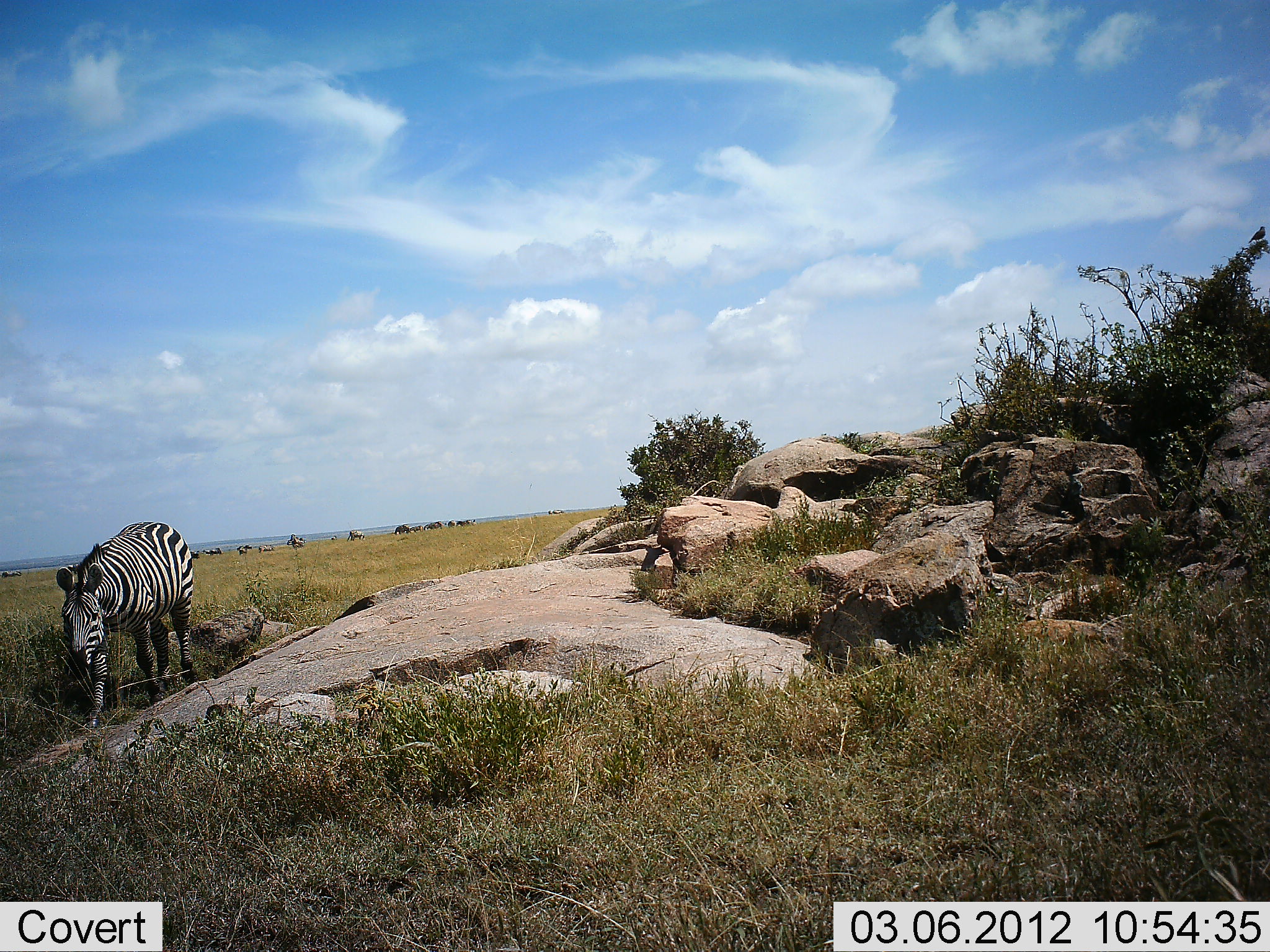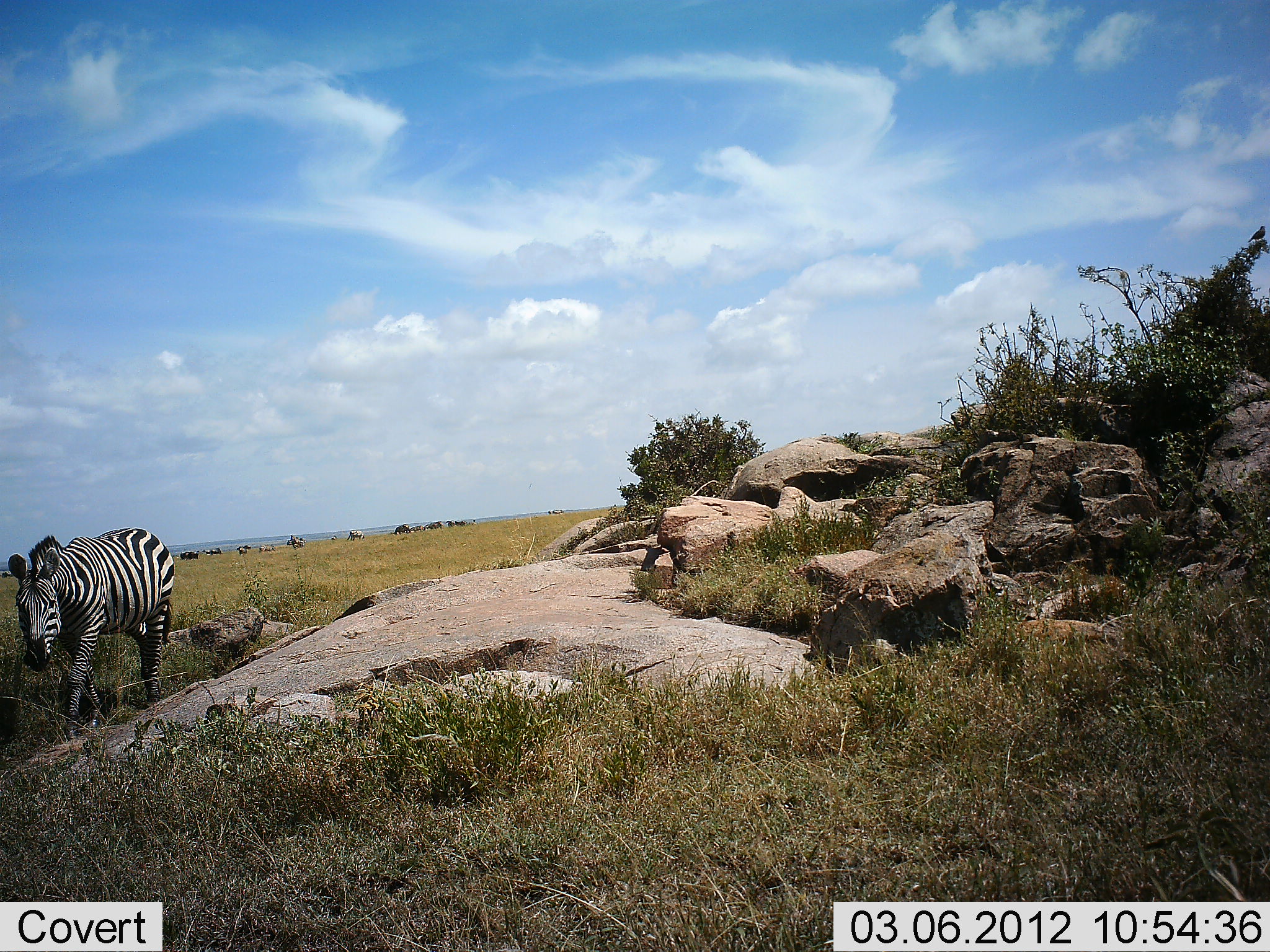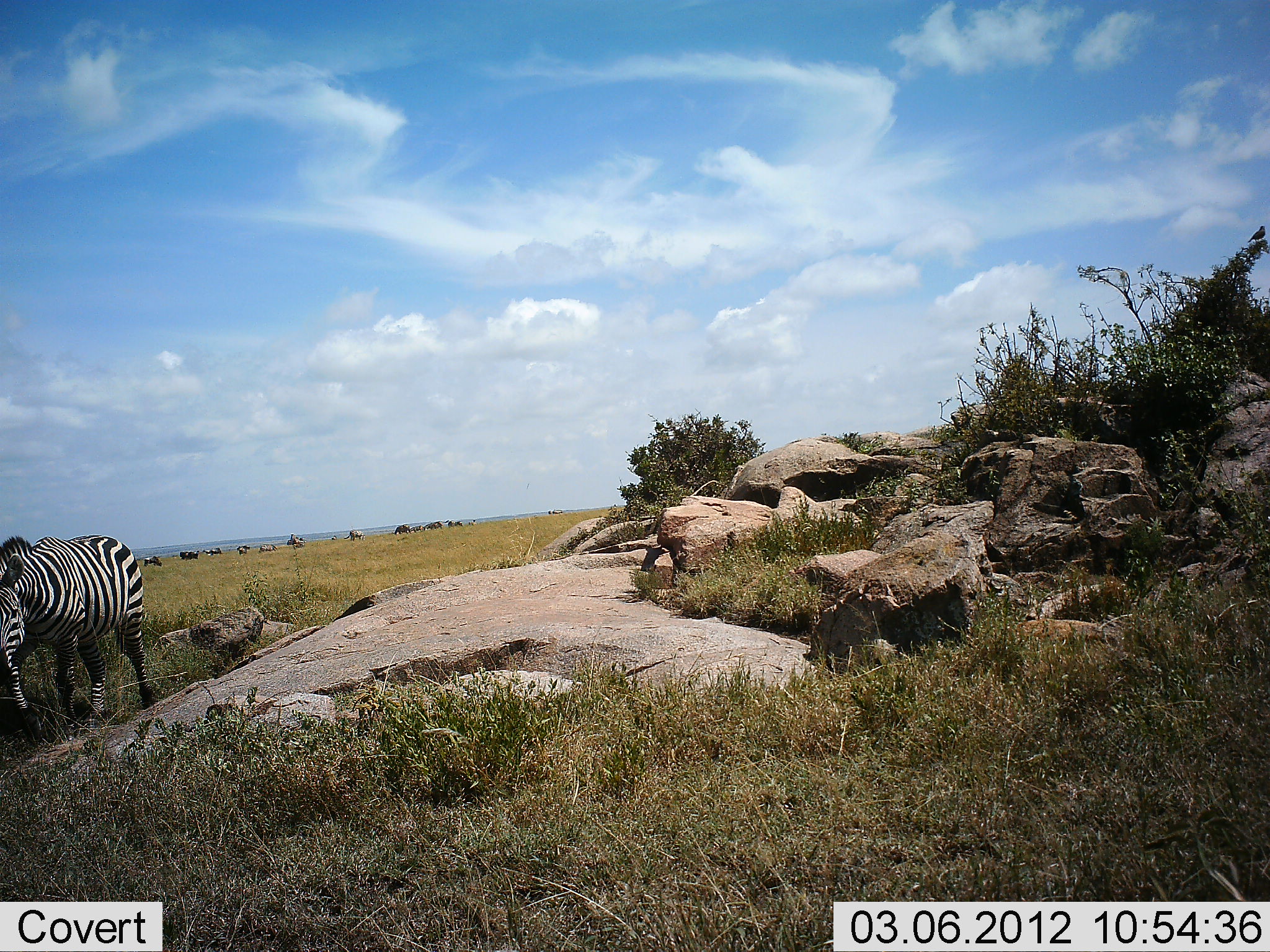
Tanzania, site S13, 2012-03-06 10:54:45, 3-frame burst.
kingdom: Animalia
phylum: Chordata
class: Mammalia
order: Perissodactyla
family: Equidae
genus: Equus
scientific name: Equus quagga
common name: plains zebra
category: zebra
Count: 1.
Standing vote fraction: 14%.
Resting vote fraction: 0%.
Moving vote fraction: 89%.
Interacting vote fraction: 0%.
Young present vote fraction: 0%.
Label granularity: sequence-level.